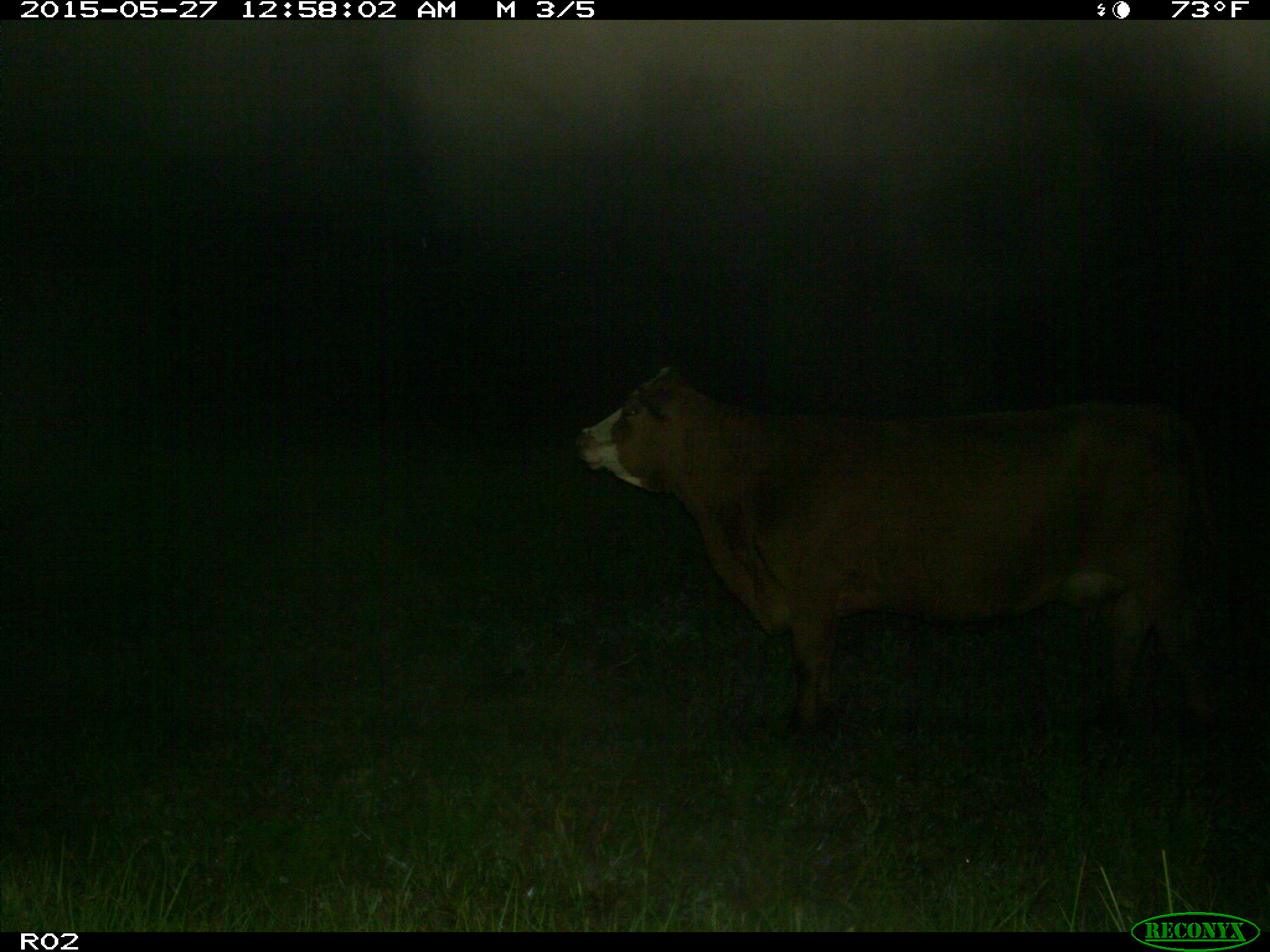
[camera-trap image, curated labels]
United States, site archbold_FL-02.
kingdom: Animalia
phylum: Chordata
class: Mammalia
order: Artiodactyla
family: Bovidae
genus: Bos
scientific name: Bos taurus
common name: domestic cow